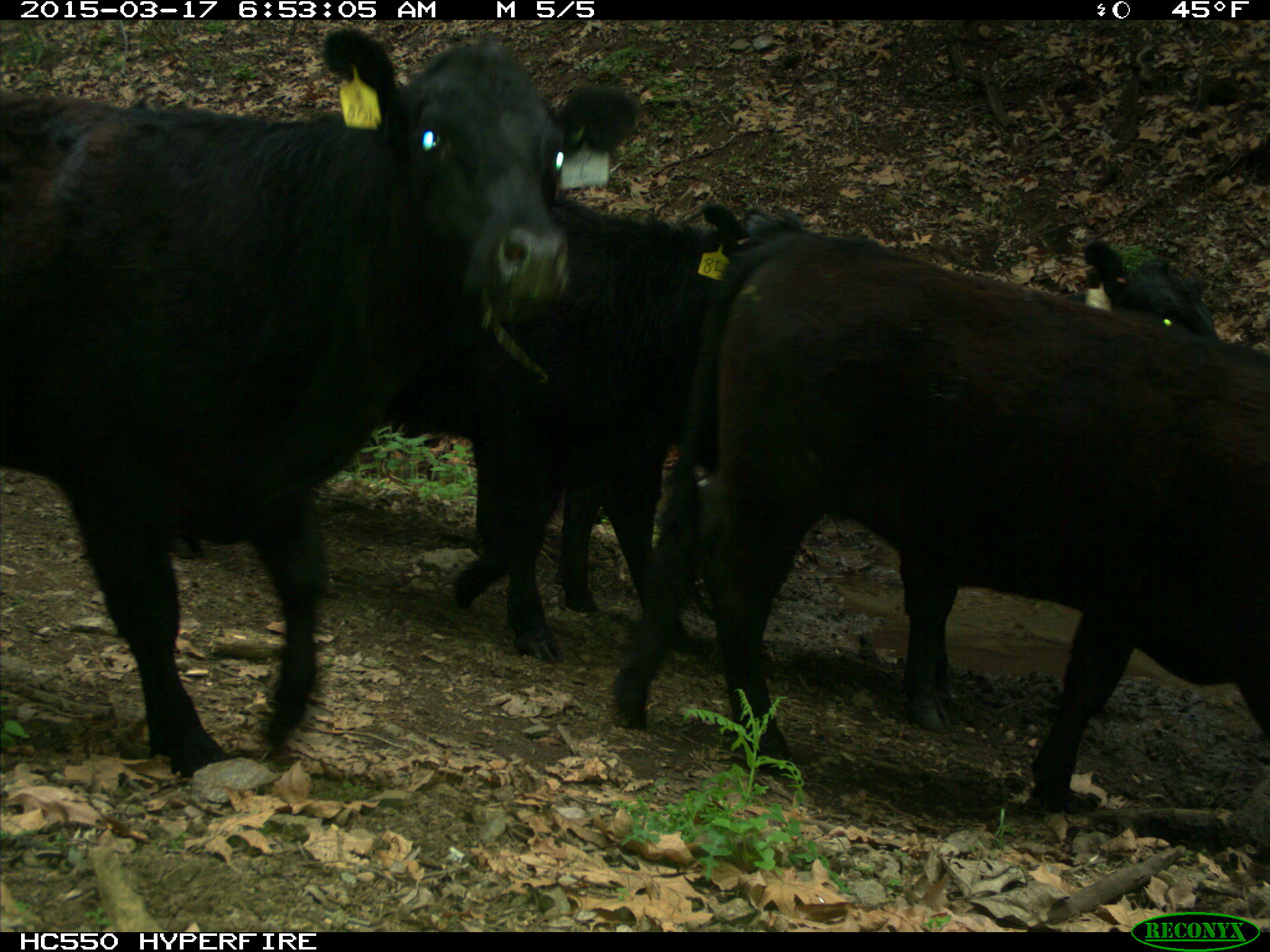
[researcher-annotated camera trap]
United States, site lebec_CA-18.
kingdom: Animalia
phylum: Chordata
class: Mammalia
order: Artiodactyla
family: Bovidae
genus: Bos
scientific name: Bos taurus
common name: domestic cow